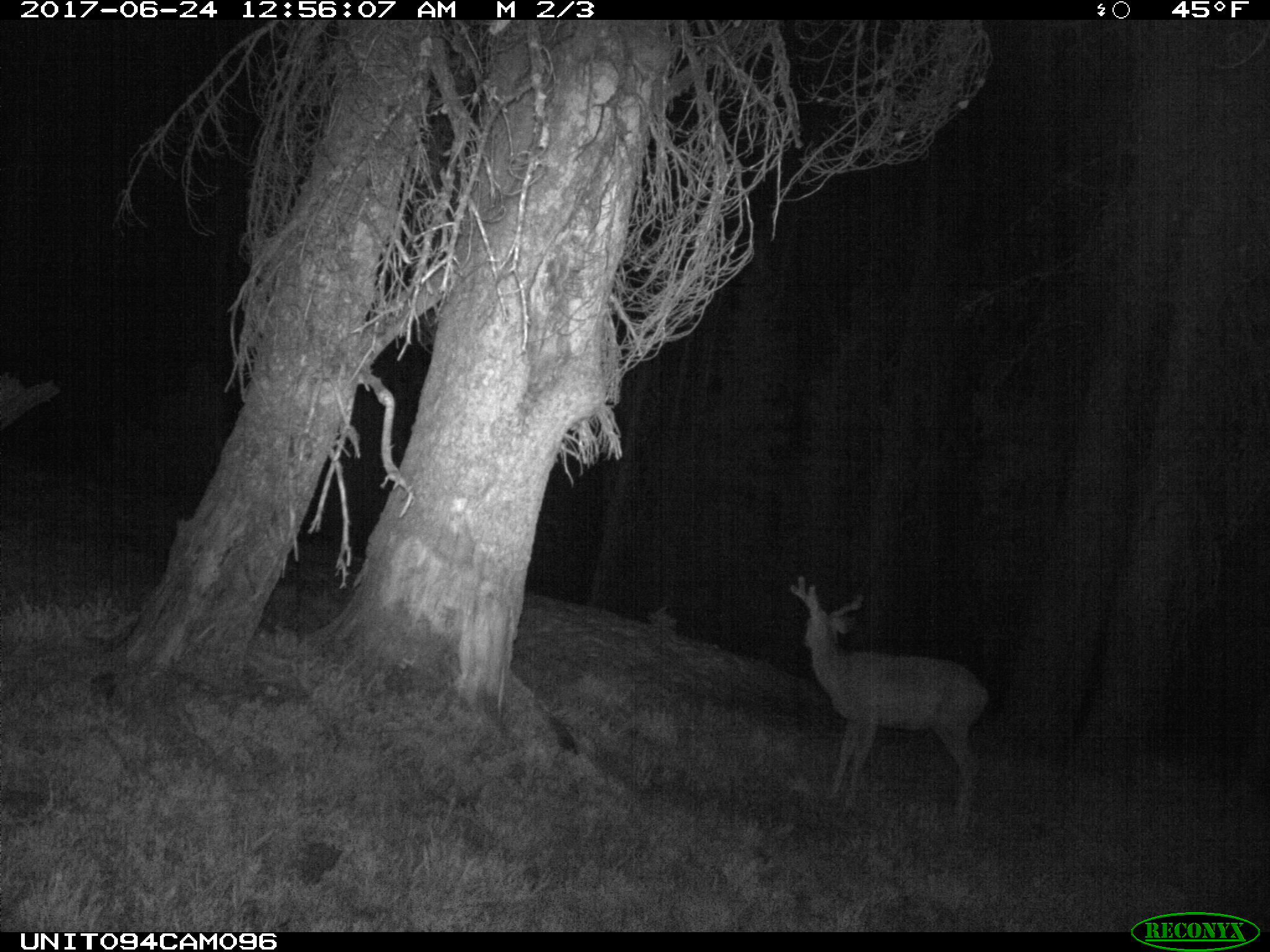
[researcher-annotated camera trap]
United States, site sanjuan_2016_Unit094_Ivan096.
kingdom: Animalia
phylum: Chordata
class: Mammalia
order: Artiodactyla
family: Cervidae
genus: Odocoileus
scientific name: Odocoileus hemionus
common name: mule deer